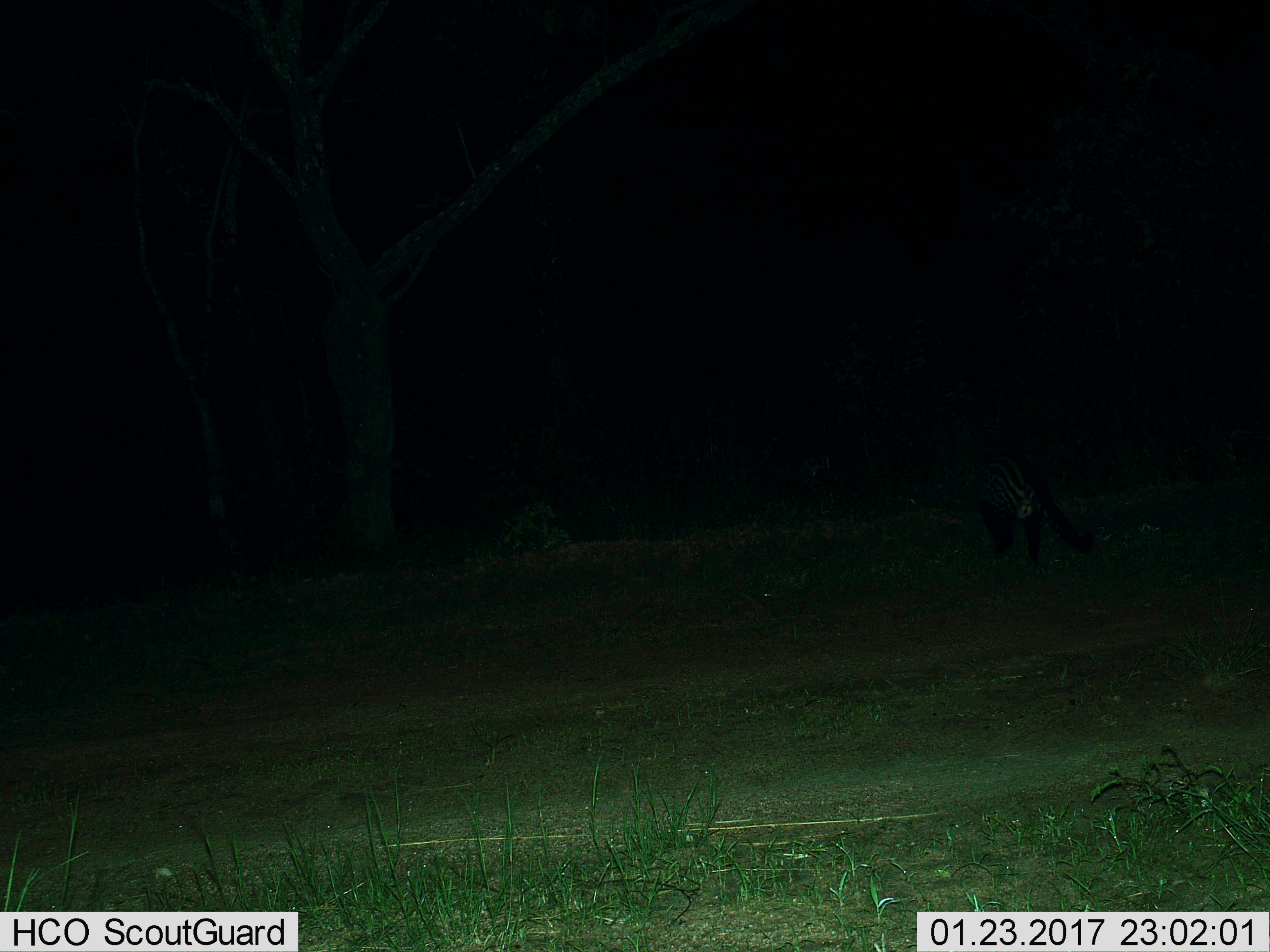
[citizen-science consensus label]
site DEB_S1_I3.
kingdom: Animalia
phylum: Chordata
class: Mammalia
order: Carnivora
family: Viverridae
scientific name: Viverridae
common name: civet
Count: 1.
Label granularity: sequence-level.